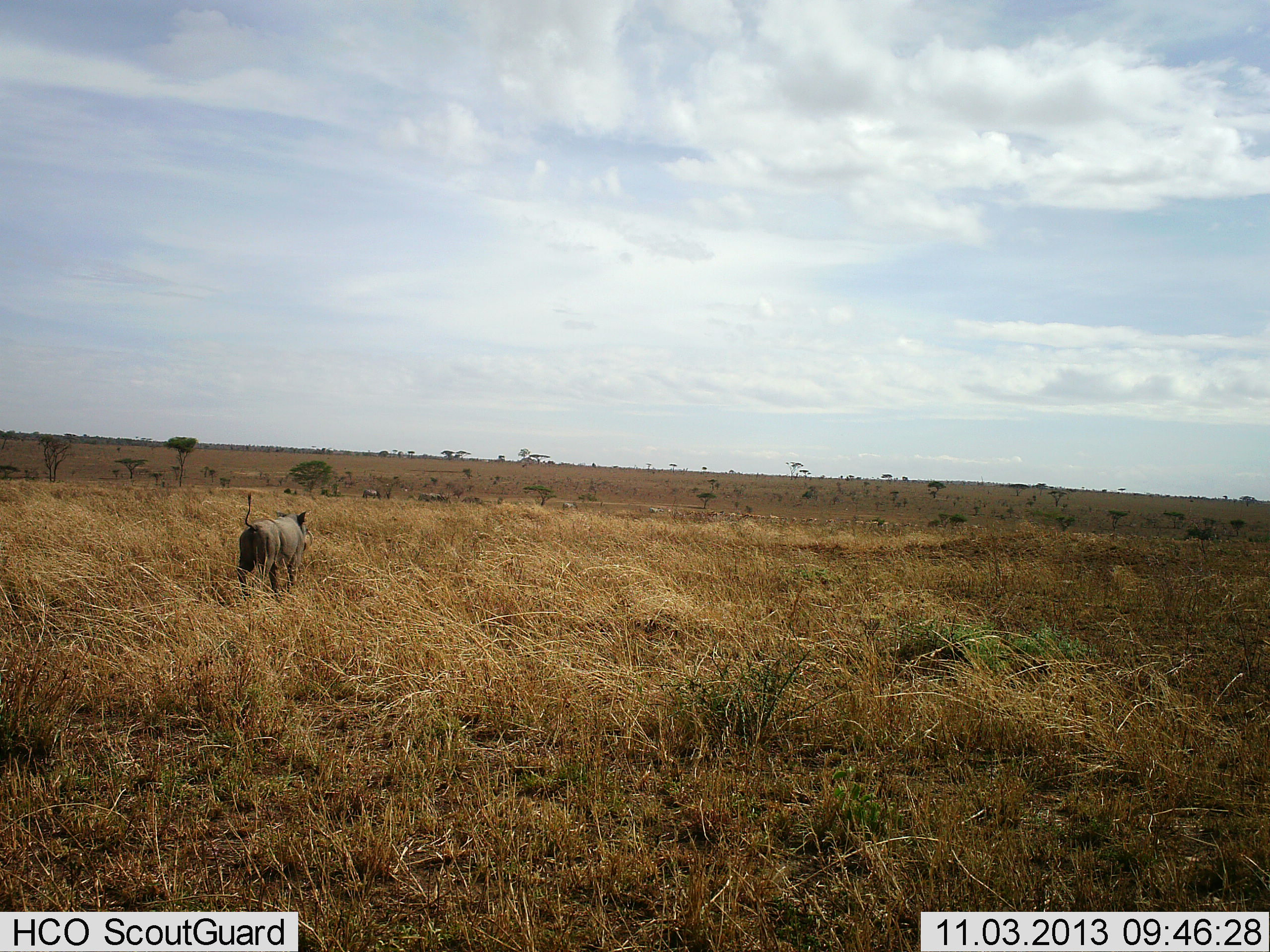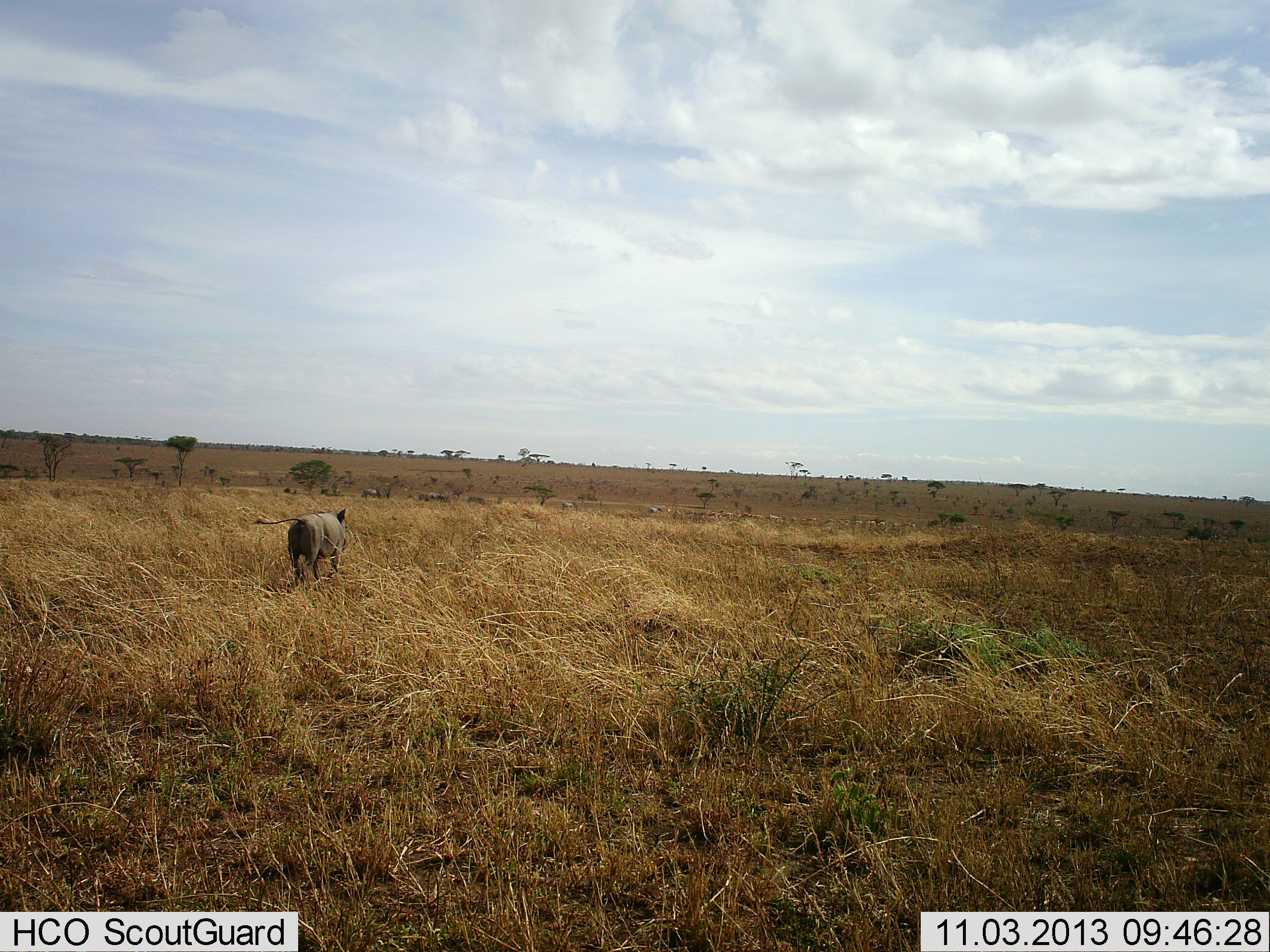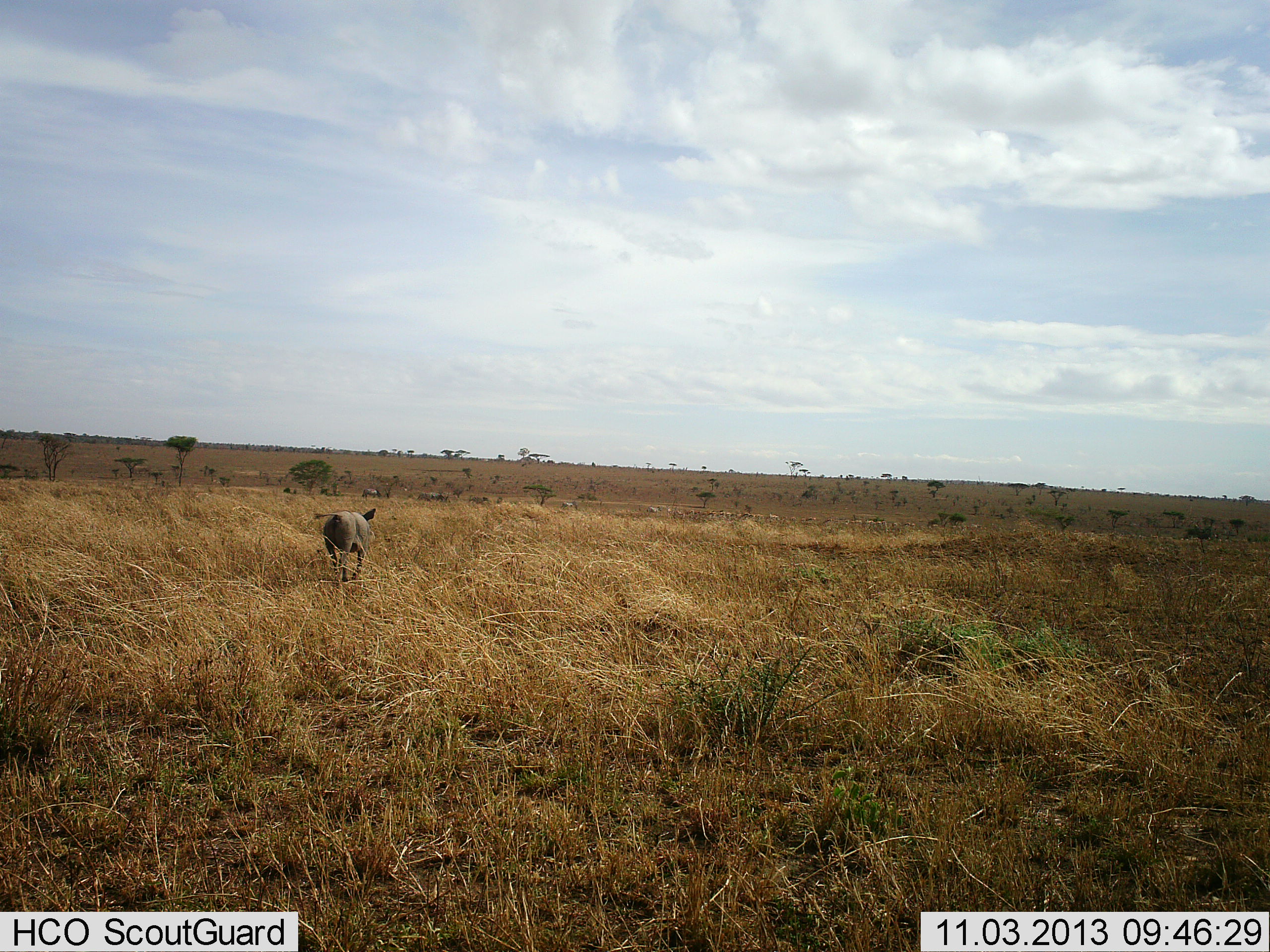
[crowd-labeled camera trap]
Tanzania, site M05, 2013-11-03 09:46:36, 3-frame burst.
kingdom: Animalia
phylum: Chordata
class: Mammalia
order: Artiodactyla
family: Suidae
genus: Phacochoerus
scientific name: Phacochoerus africanus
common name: warthog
Warthog (Phacochoerus africanus), count 1. Behavior (volunteer vote fractions): standing 0%, resting 0%, moving 100%, interacting 0%. Young present (vote fraction): 0%. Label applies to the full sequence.